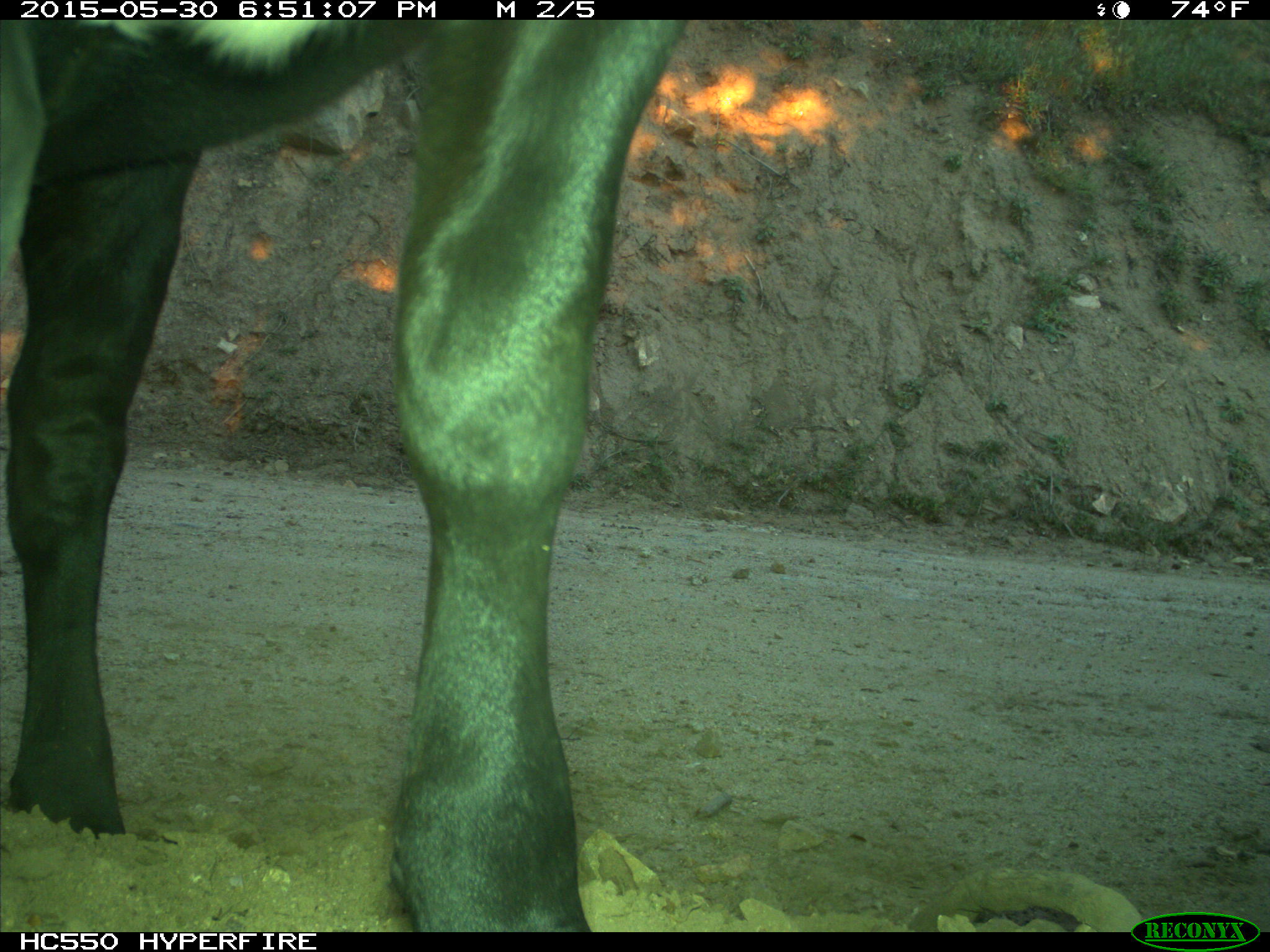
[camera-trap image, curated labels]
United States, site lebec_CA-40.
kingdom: Animalia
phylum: Chordata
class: Mammalia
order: Artiodactyla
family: Bovidae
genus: Bos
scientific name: Bos taurus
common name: domestic cow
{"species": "Bos taurus (domestic cow)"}